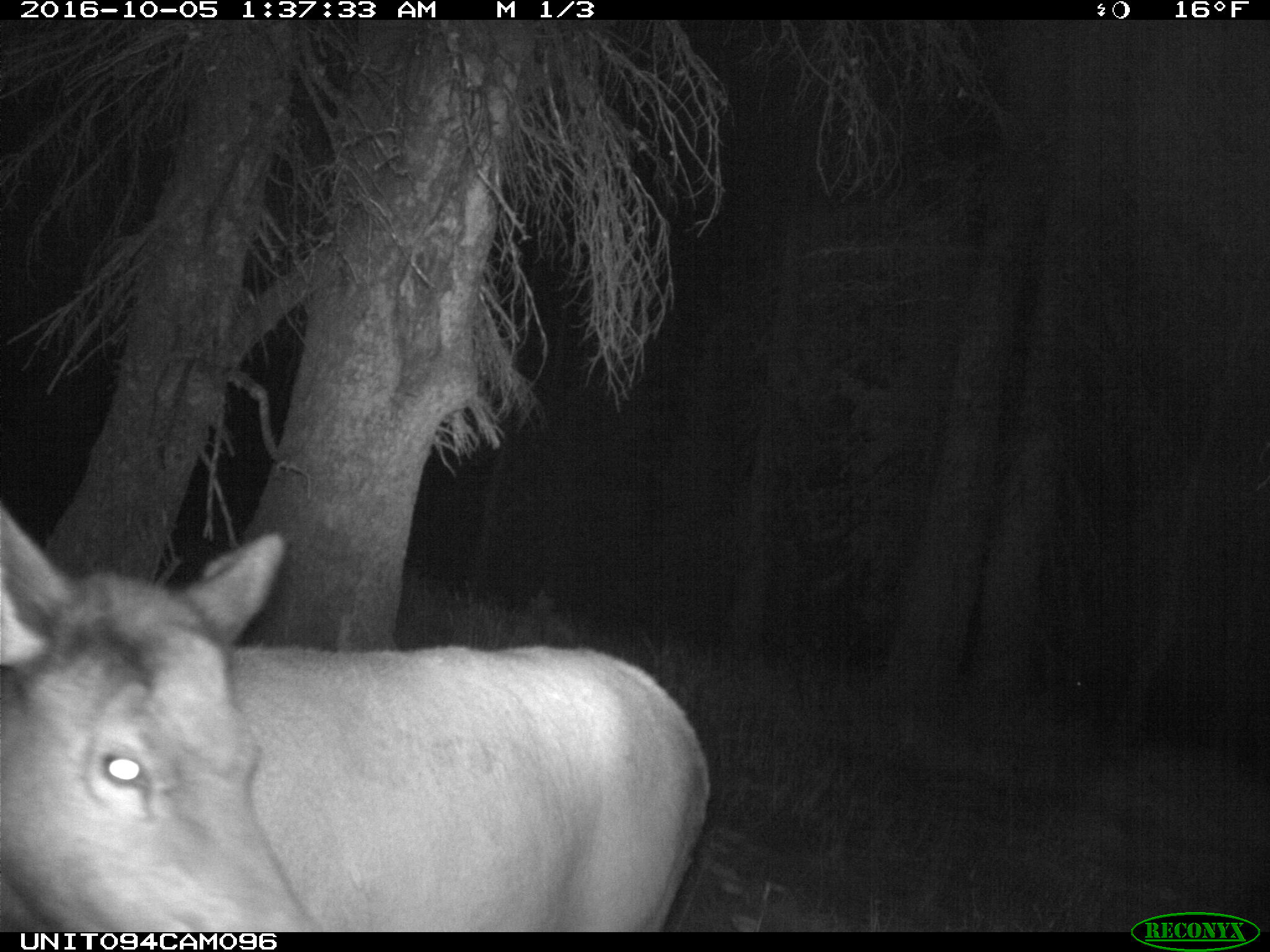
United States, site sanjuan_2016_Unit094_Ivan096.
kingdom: Animalia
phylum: Chordata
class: Mammalia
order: Artiodactyla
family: Cervidae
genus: Cervus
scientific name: Cervus elaphus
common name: red deer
Cervus elaphus (red deer).